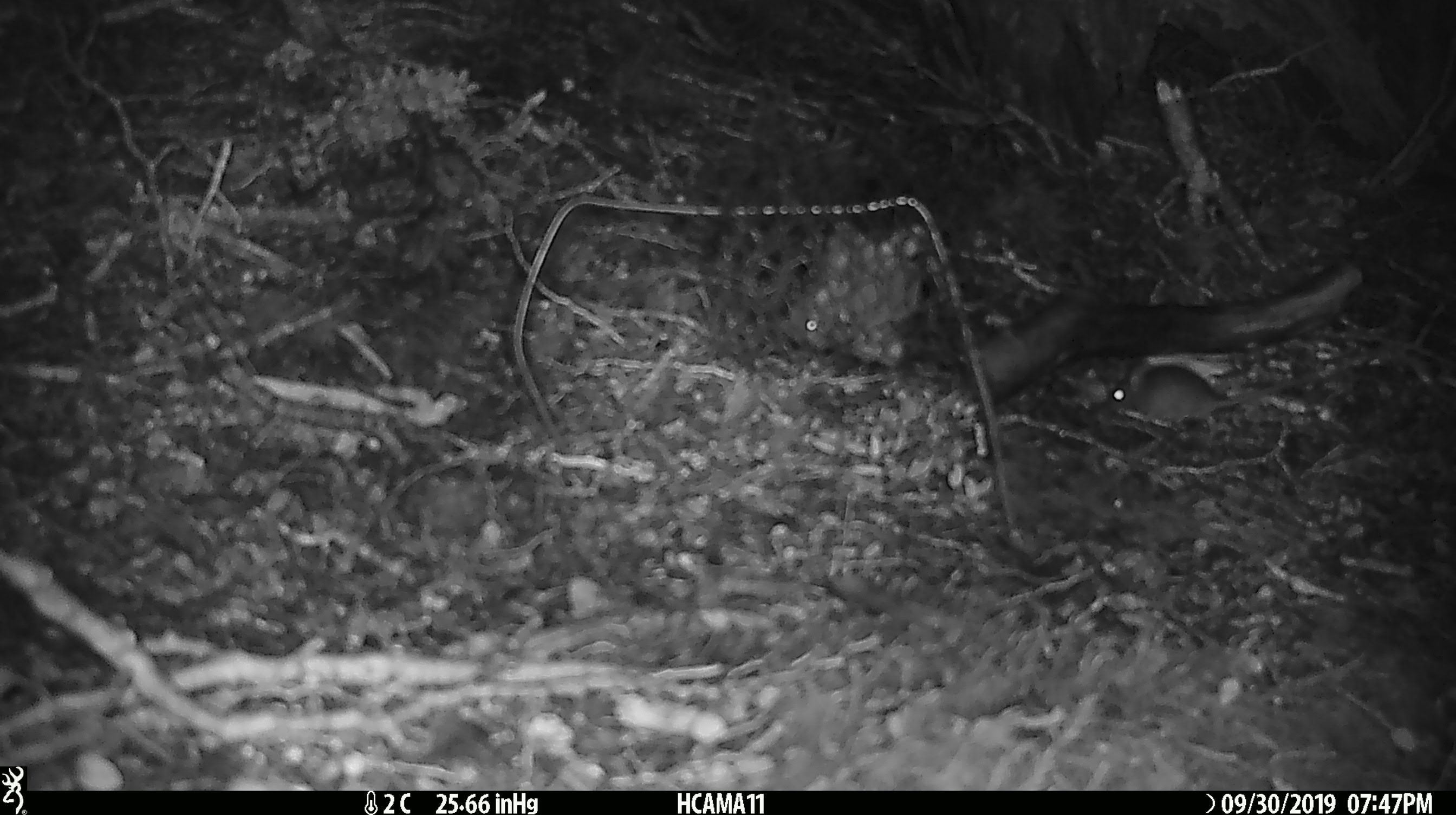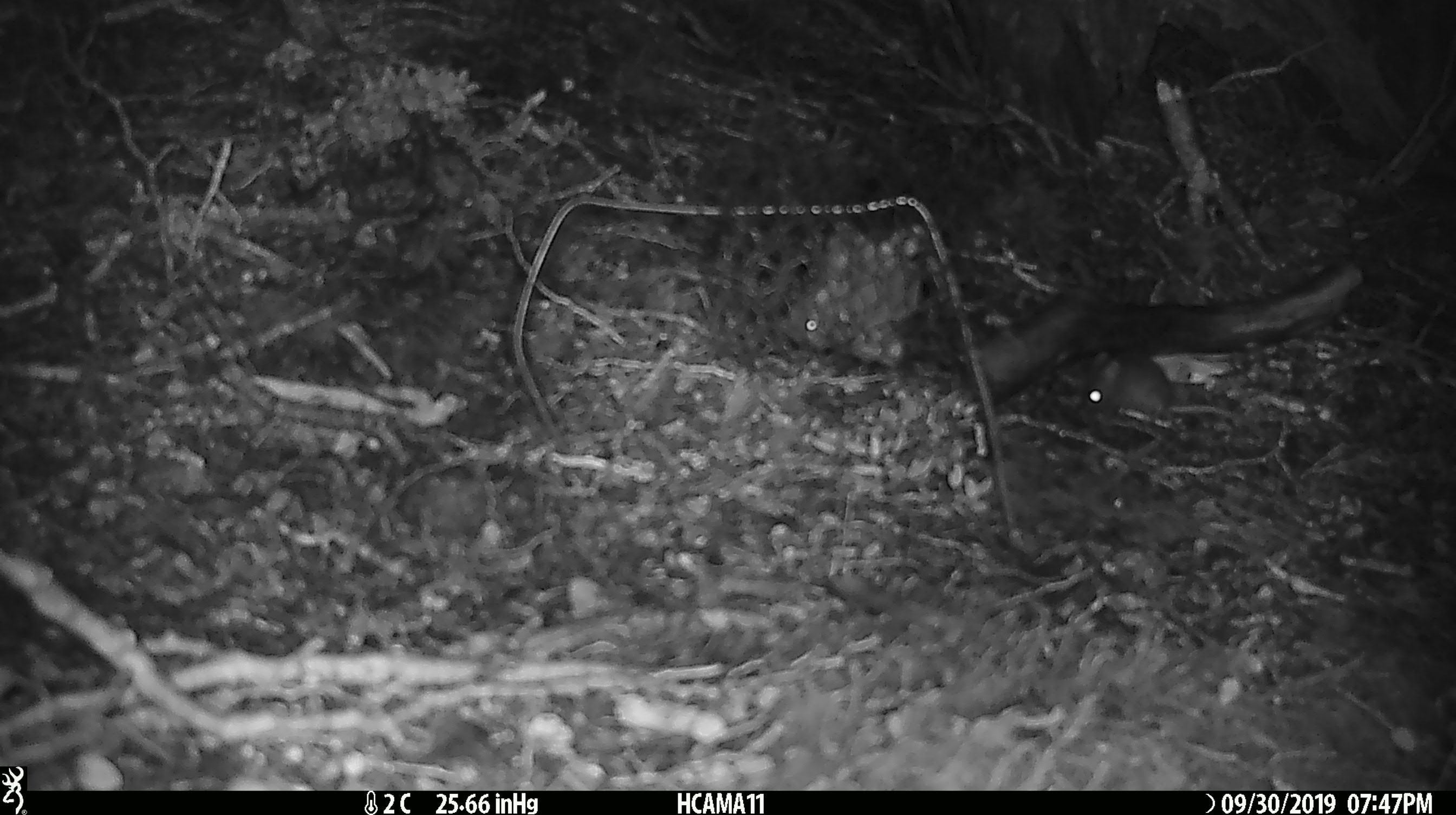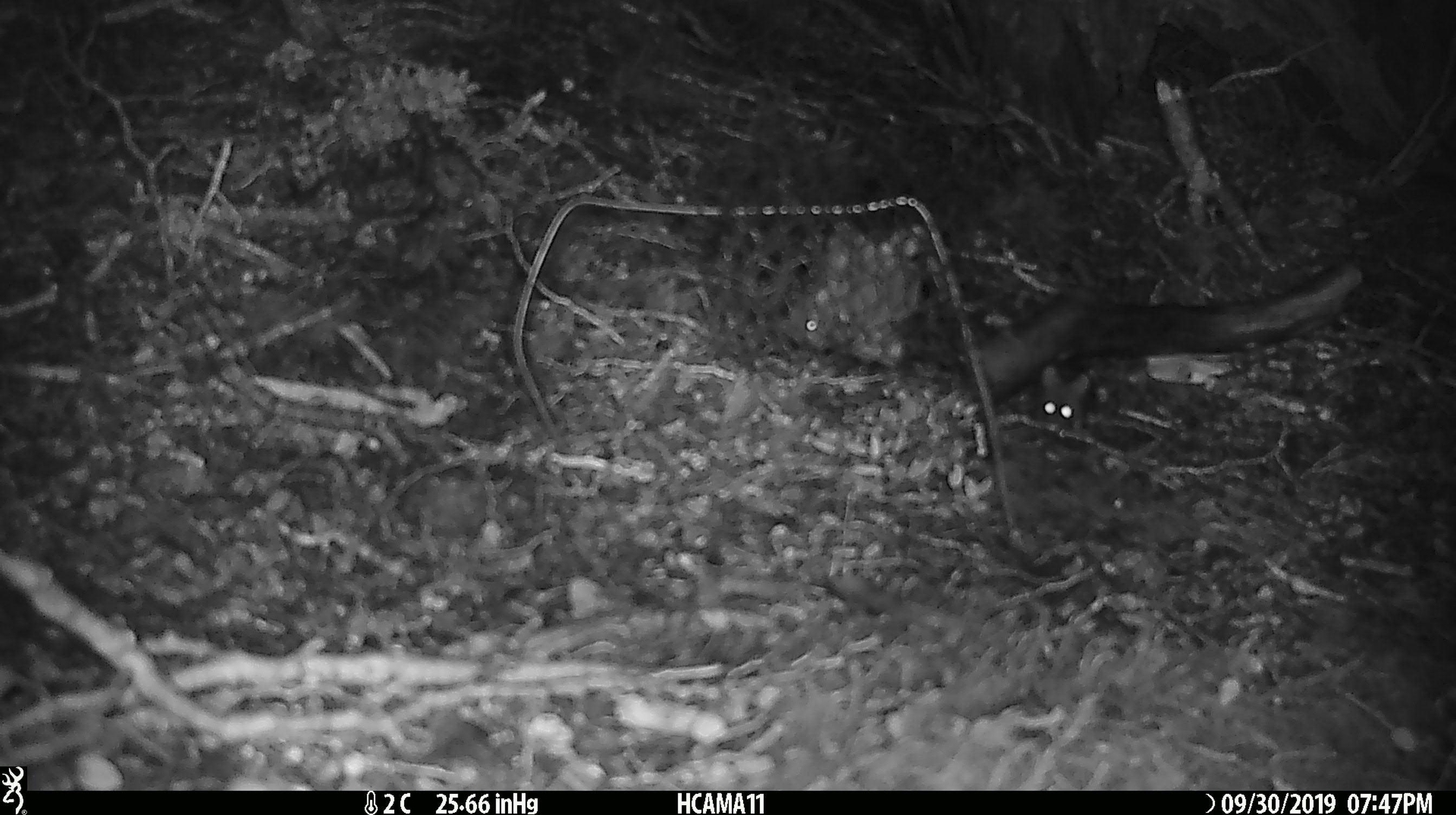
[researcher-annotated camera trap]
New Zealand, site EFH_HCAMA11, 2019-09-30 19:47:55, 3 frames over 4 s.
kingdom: Animalia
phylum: Chordata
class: Mammalia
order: Rodentia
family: Muridae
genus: Mus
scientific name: Mus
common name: mouse